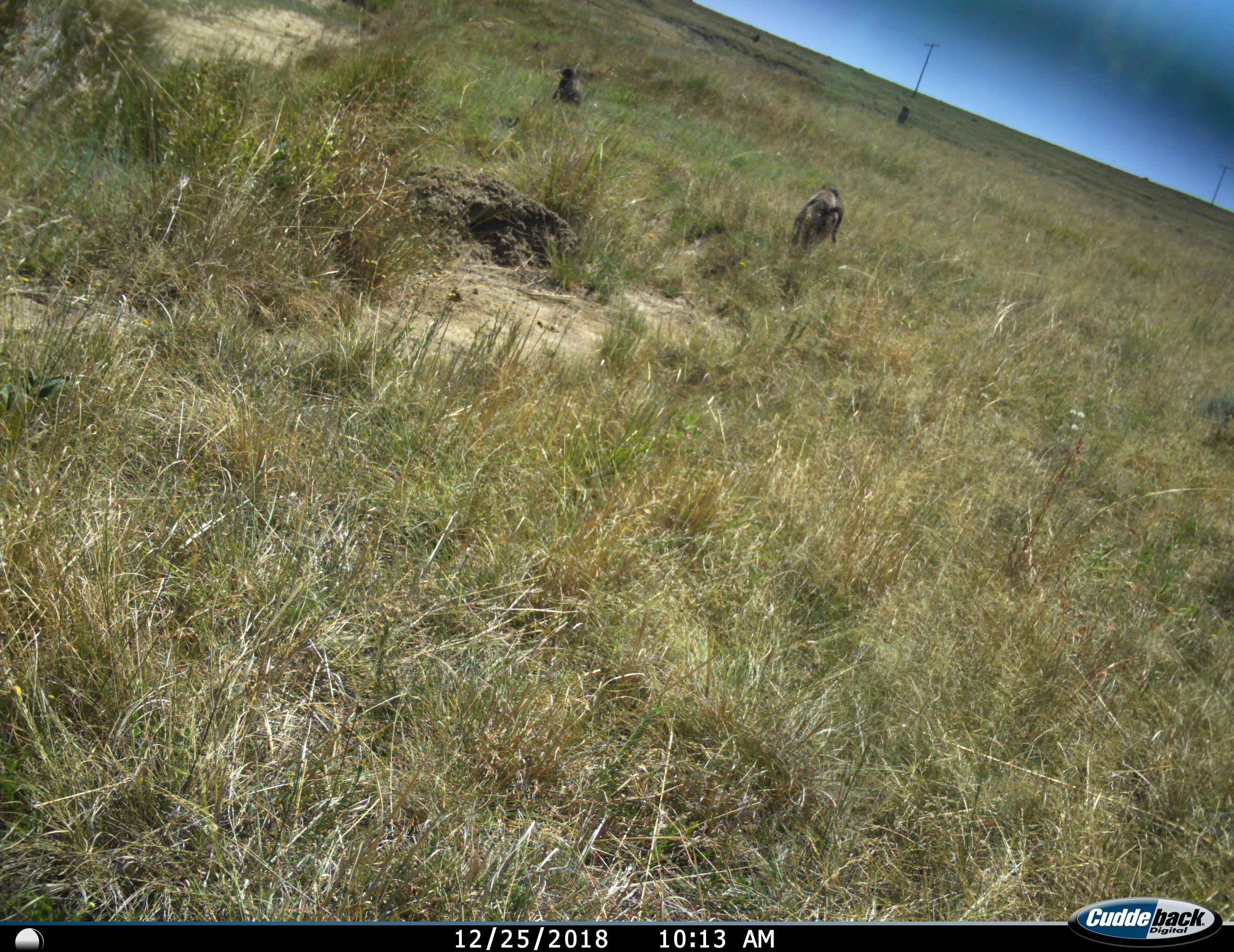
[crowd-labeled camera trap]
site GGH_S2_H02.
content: unidentified animal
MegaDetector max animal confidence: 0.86